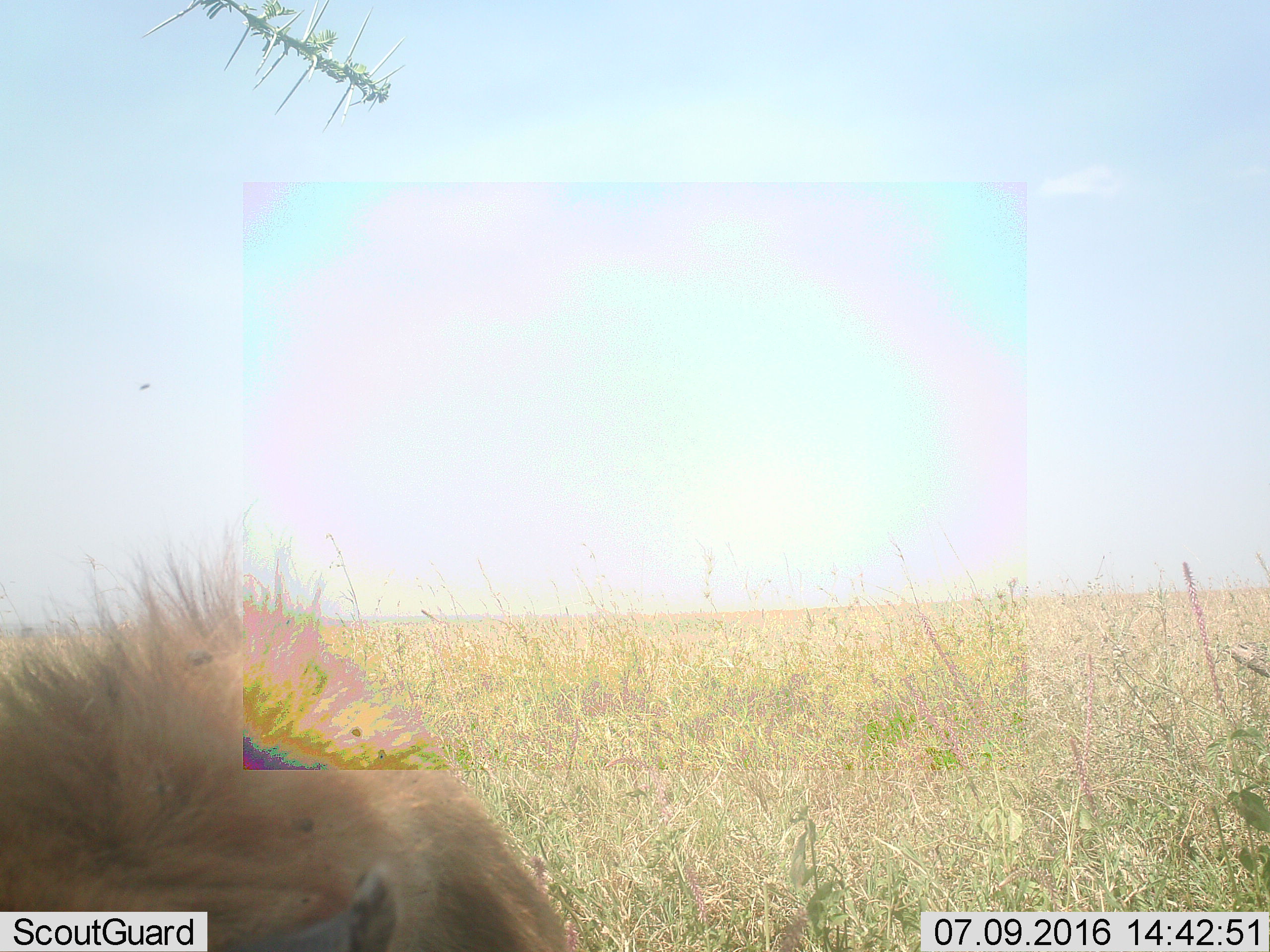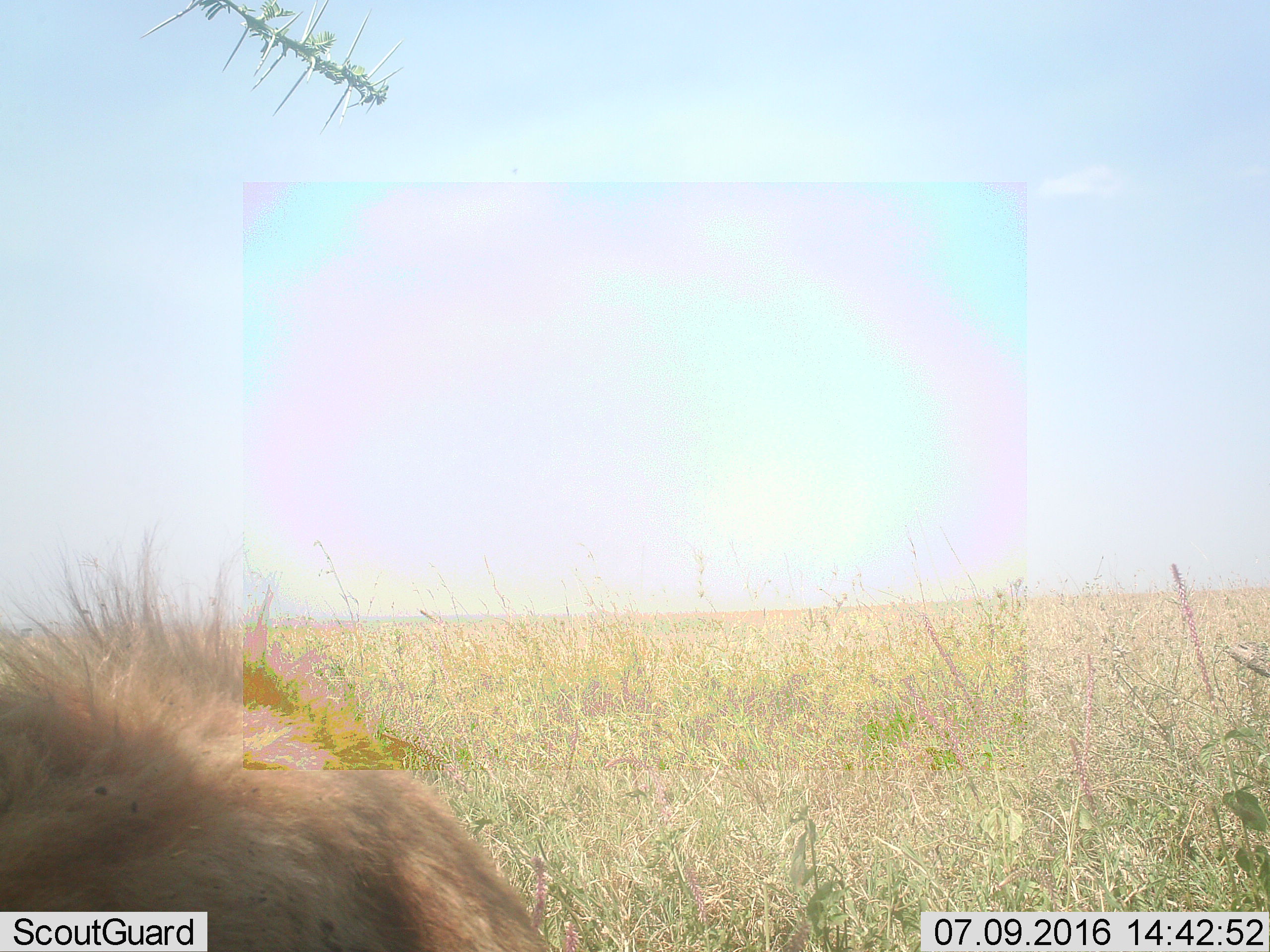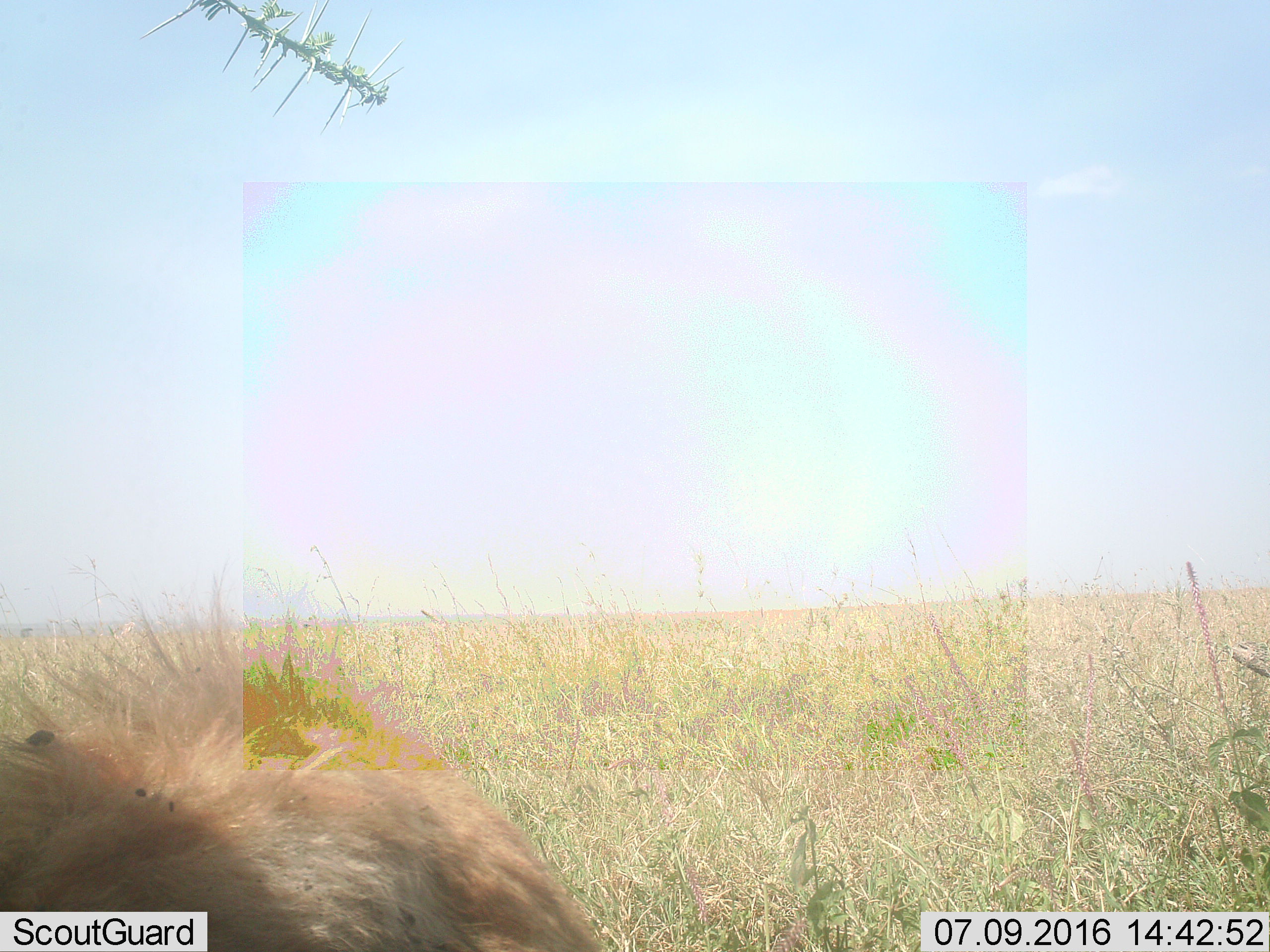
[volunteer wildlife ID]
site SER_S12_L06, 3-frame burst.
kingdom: Animalia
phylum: Chordata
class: Mammalia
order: Carnivora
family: Felidae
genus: Panthera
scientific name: Panthera leo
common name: lion male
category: lionmale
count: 1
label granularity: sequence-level